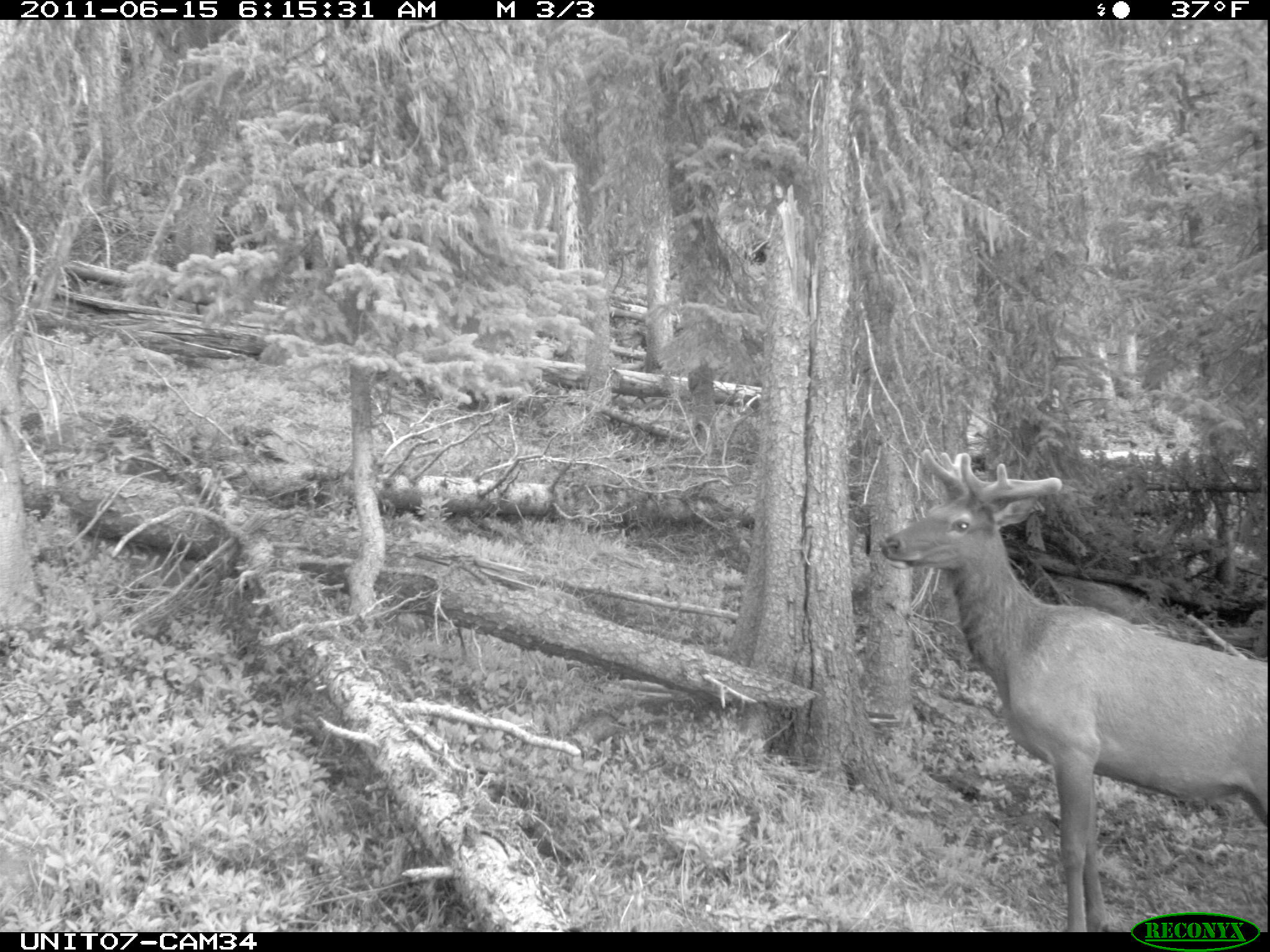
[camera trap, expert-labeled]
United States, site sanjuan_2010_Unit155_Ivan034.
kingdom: Animalia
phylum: Chordata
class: Mammalia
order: Artiodactyla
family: Cervidae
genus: Cervus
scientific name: Cervus elaphus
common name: red deer